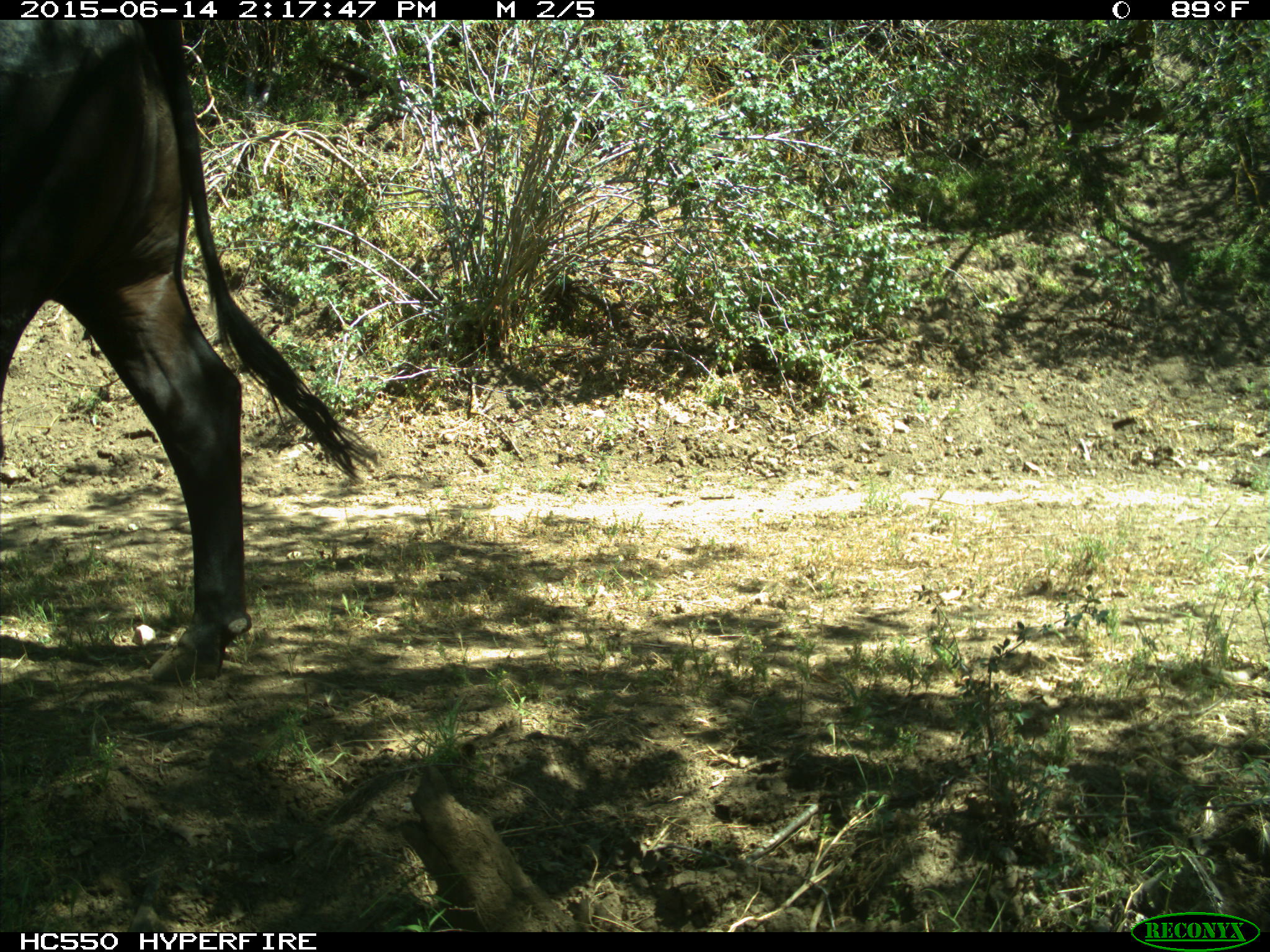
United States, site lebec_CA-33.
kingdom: Animalia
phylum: Chordata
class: Mammalia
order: Artiodactyla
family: Bovidae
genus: Bos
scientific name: Bos taurus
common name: domestic cow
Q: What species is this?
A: Bos taurus (domestic cow).